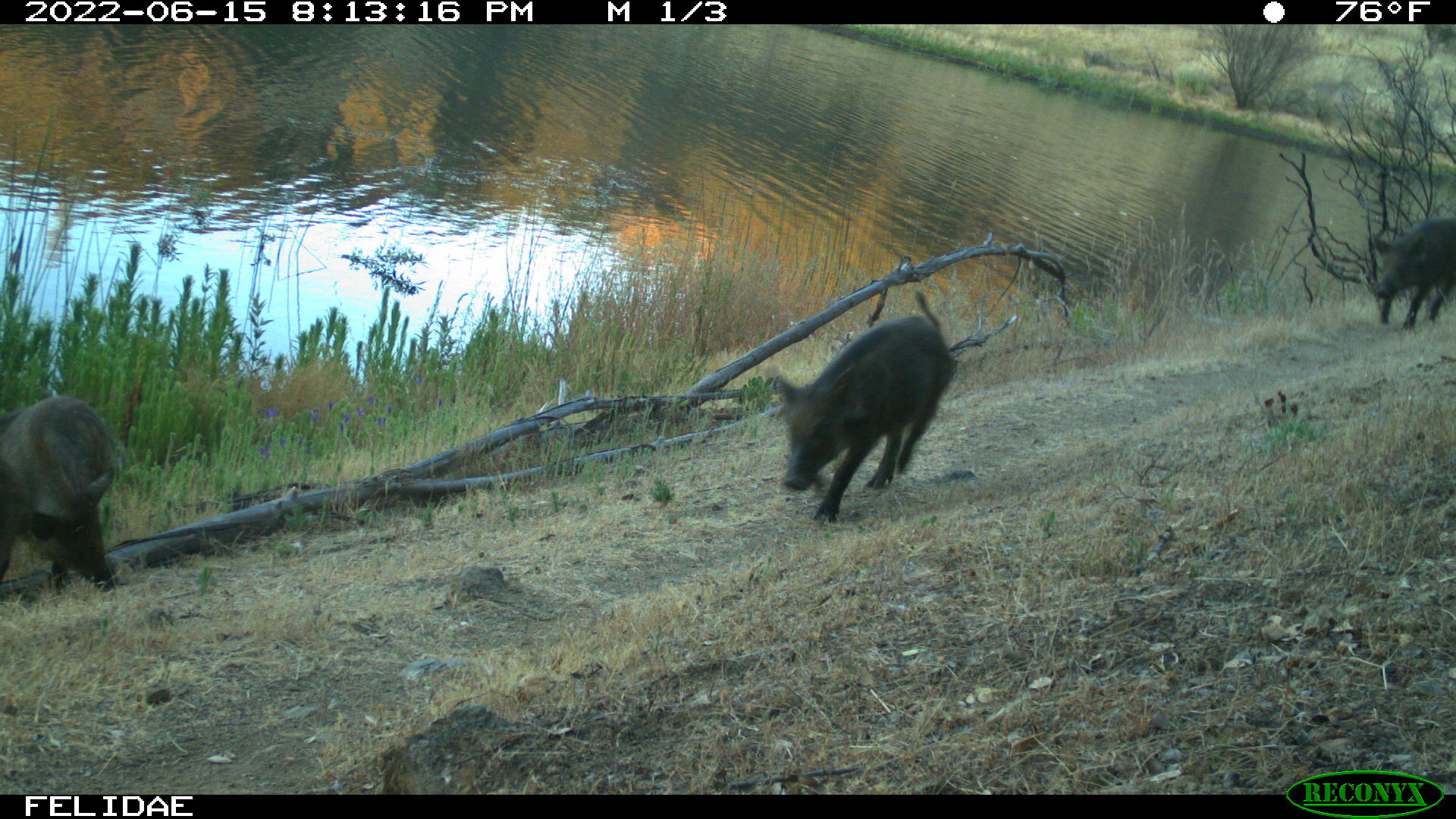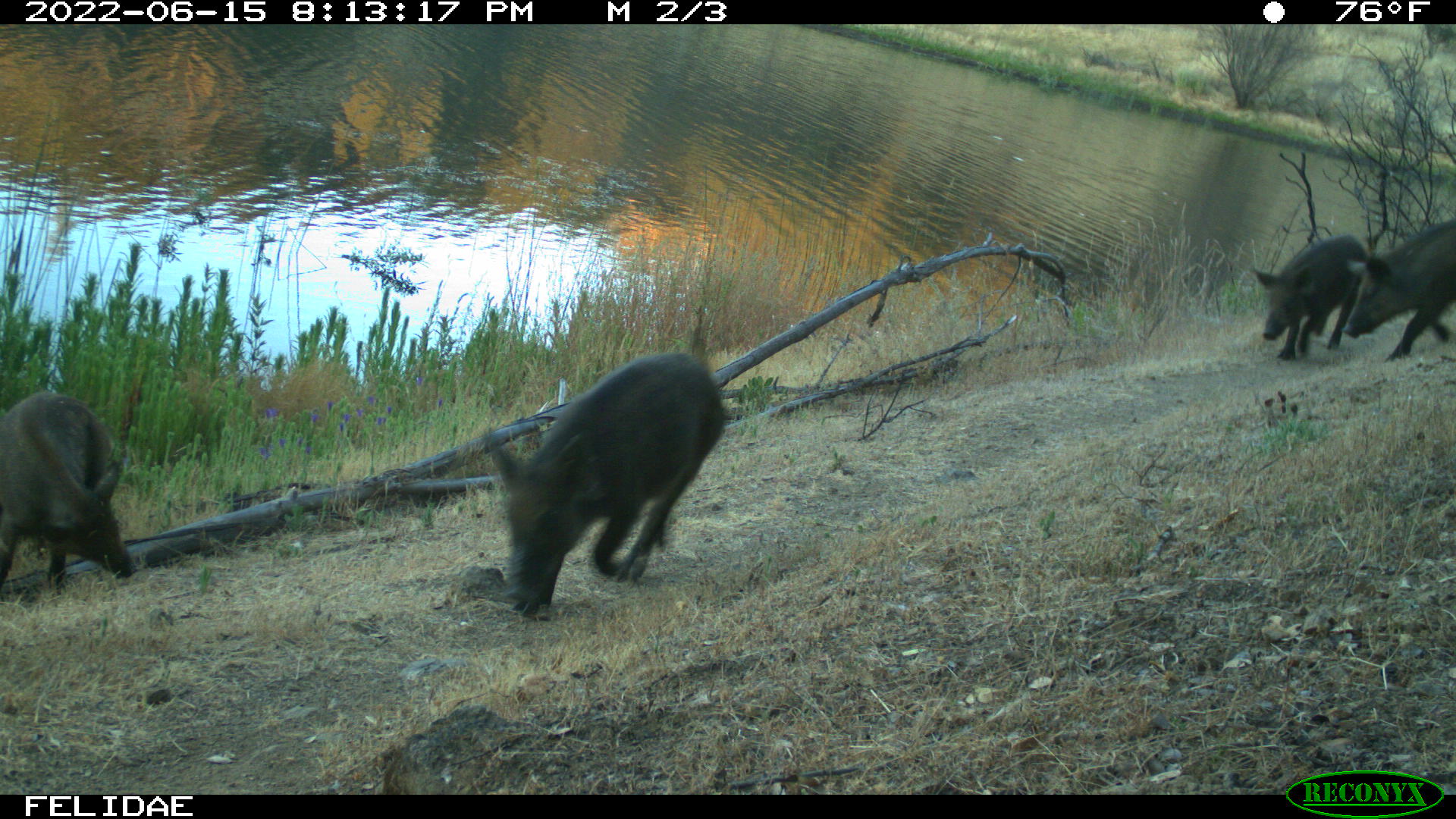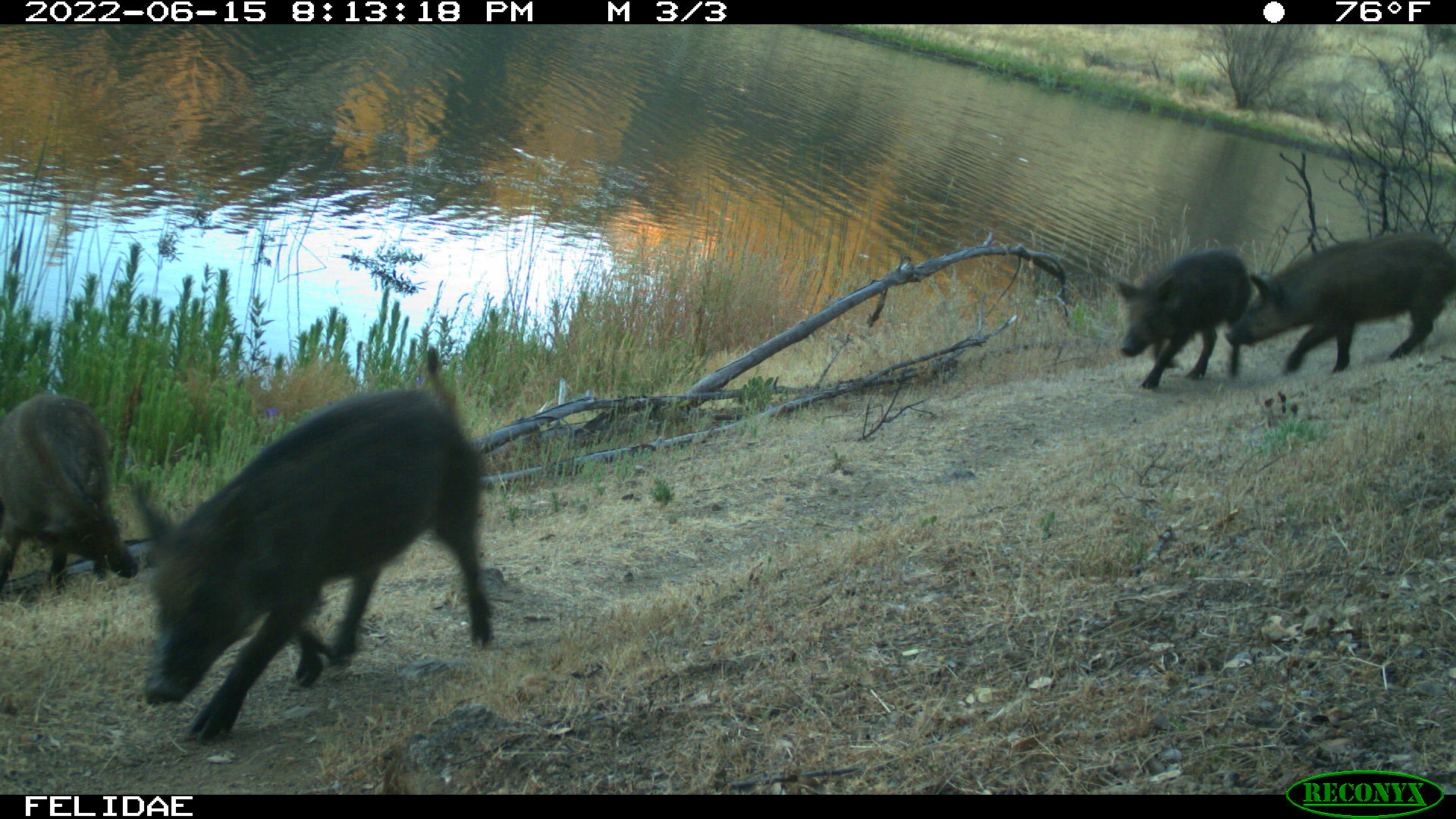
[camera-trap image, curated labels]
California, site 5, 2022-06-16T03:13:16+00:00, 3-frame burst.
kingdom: Animalia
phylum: Chordata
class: Mammalia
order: Artiodactyla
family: Suidae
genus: Sus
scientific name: Sus scrofa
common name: wild boar